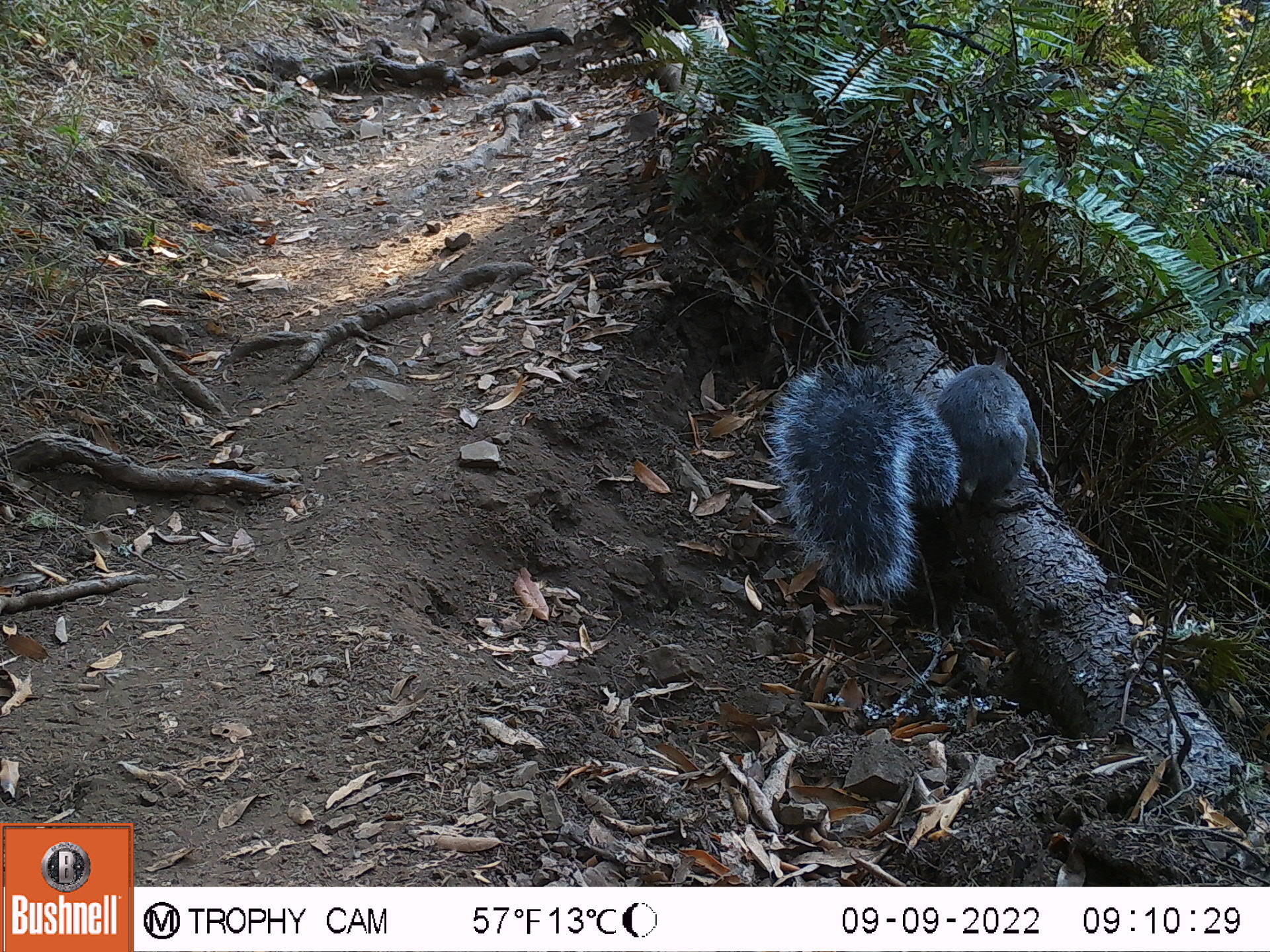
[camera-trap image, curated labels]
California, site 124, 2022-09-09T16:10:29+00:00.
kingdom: Animalia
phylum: Chordata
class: Mammalia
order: Rodentia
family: Sciuridae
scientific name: Sciuridae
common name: squirrel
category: unknown squirrel